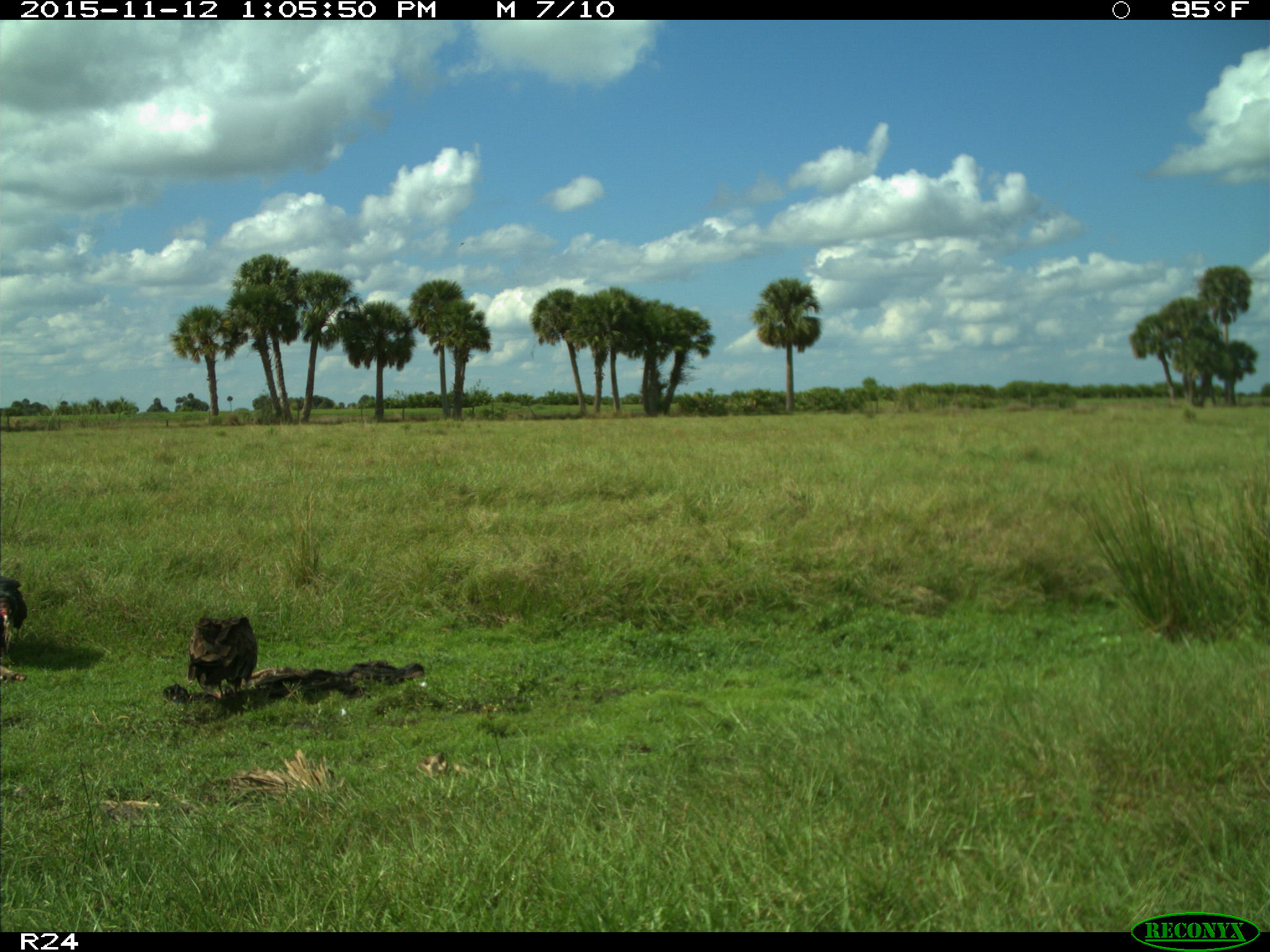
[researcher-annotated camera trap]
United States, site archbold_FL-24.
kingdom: Animalia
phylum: Chordata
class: Aves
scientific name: Aves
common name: birds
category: unidentified bird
Unidentified bird (birds) (Aves).